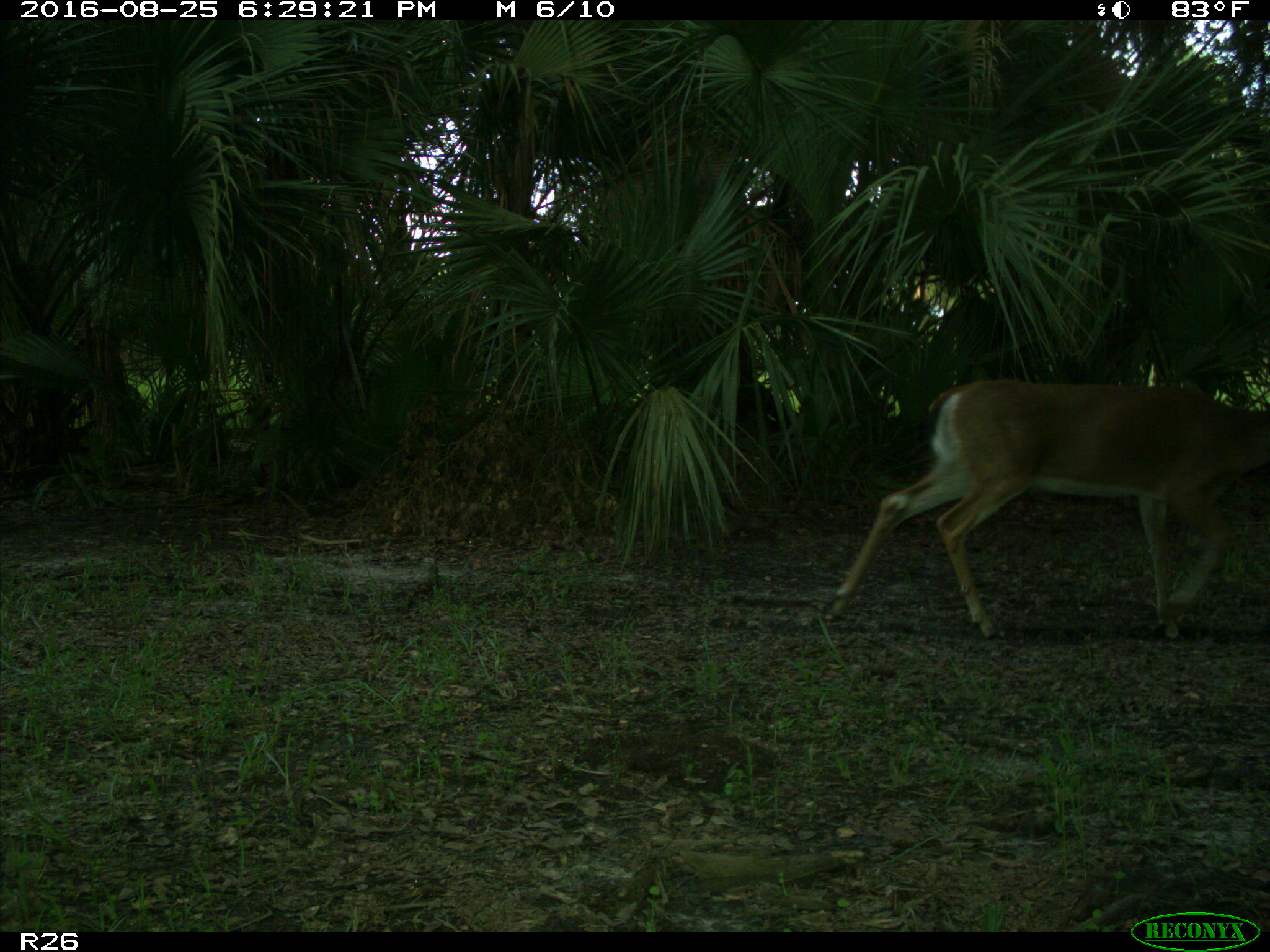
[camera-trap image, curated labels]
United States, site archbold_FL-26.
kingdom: Animalia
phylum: Chordata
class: Mammalia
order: Artiodactyla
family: Cervidae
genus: Odocoileus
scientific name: Odocoileus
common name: deer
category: unidentified deer